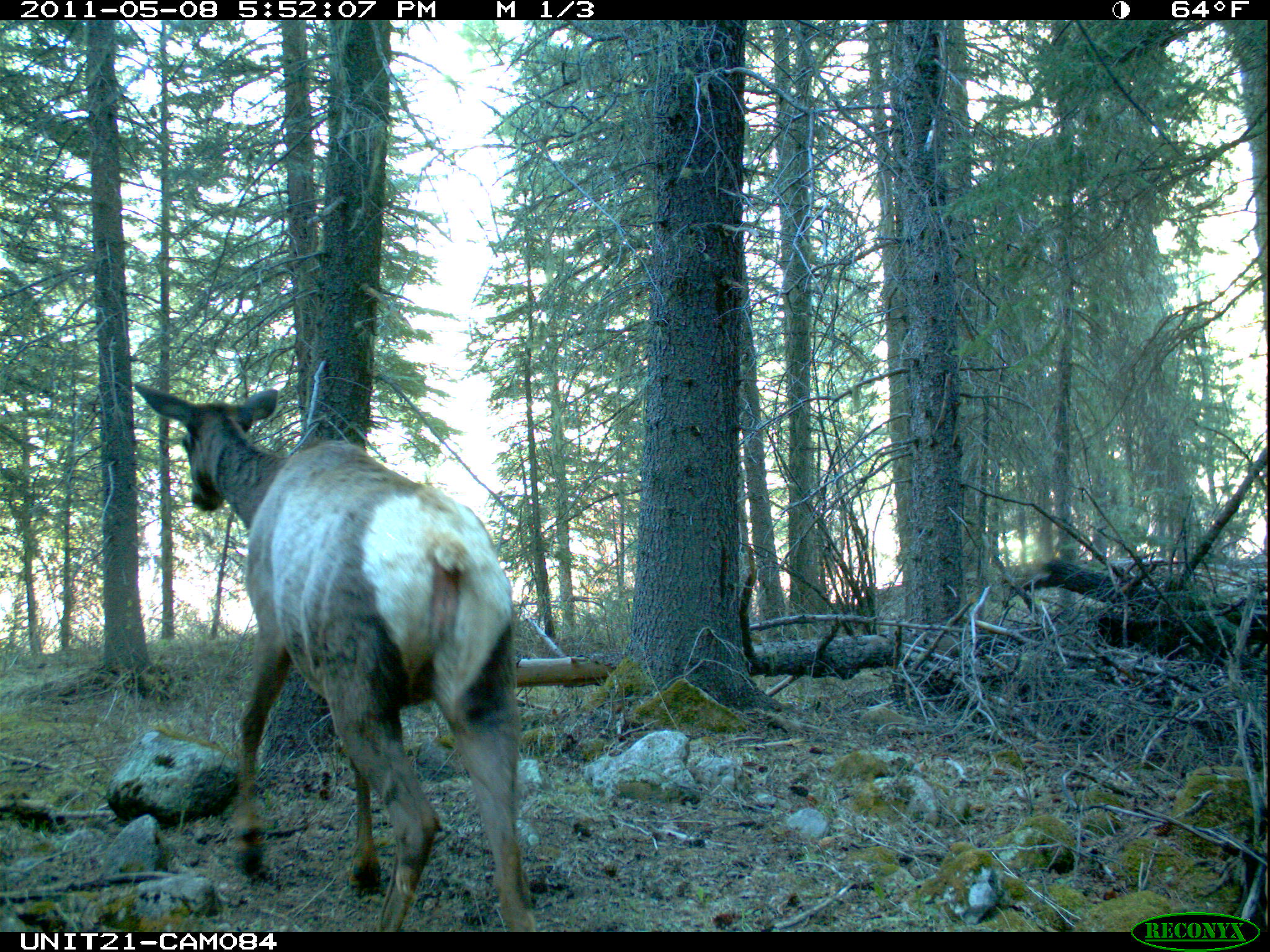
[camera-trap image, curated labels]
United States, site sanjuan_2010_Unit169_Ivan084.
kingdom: Animalia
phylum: Chordata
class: Mammalia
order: Artiodactyla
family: Cervidae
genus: Cervus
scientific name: Cervus elaphus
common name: red deer